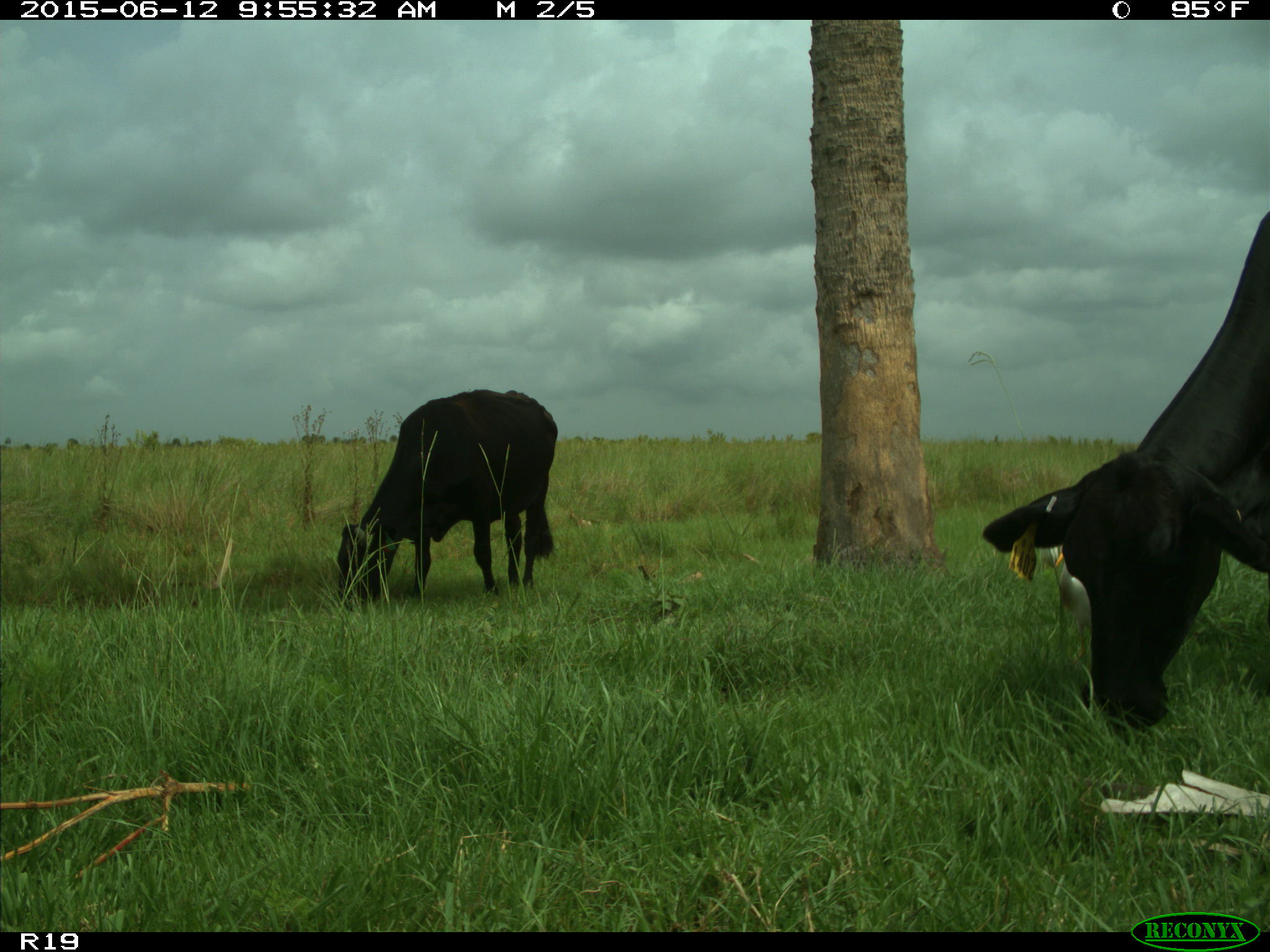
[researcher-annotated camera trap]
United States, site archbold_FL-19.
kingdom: Animalia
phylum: Chordata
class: Mammalia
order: Artiodactyla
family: Bovidae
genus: Bos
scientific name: Bos taurus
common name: domestic cow